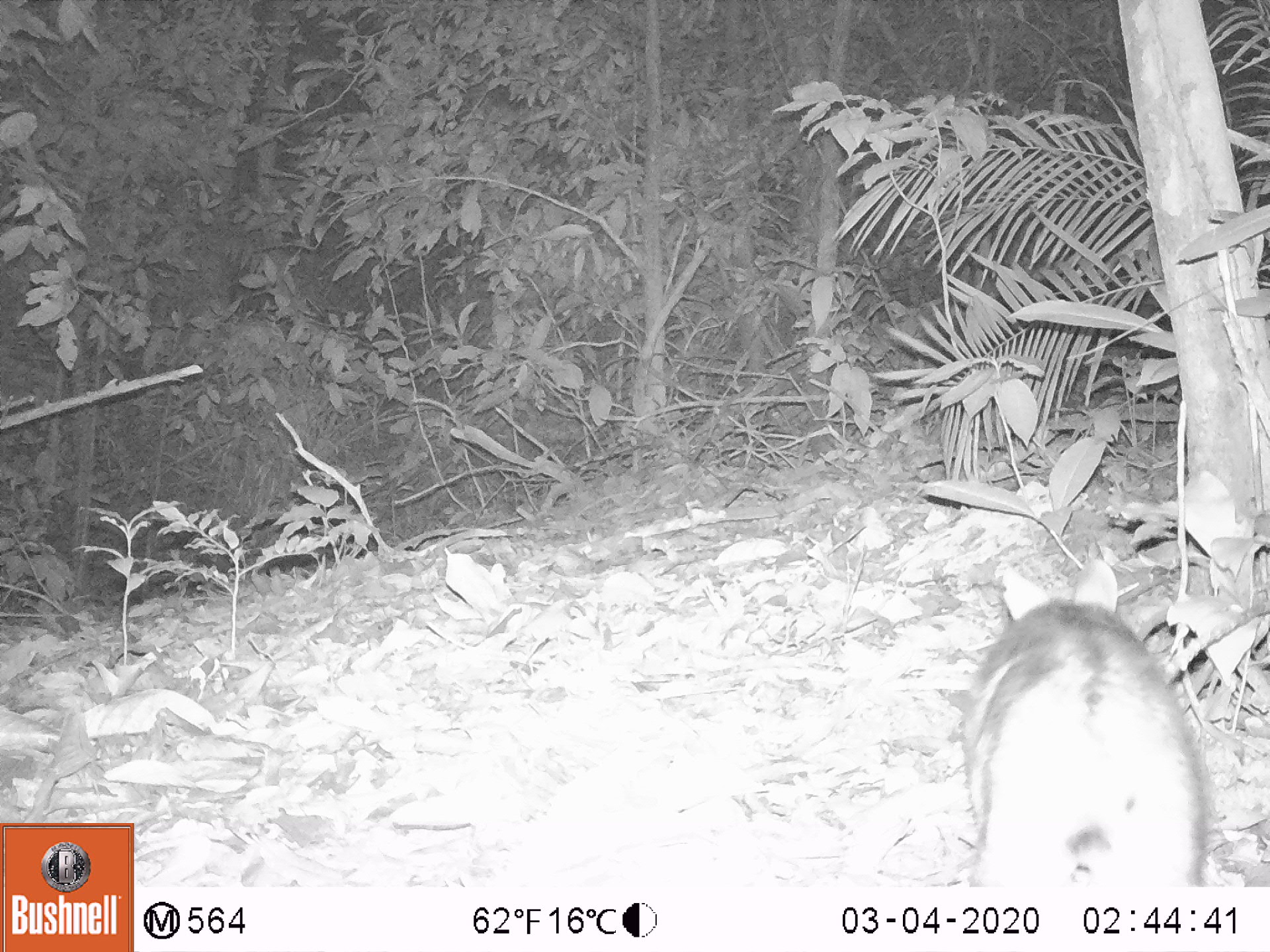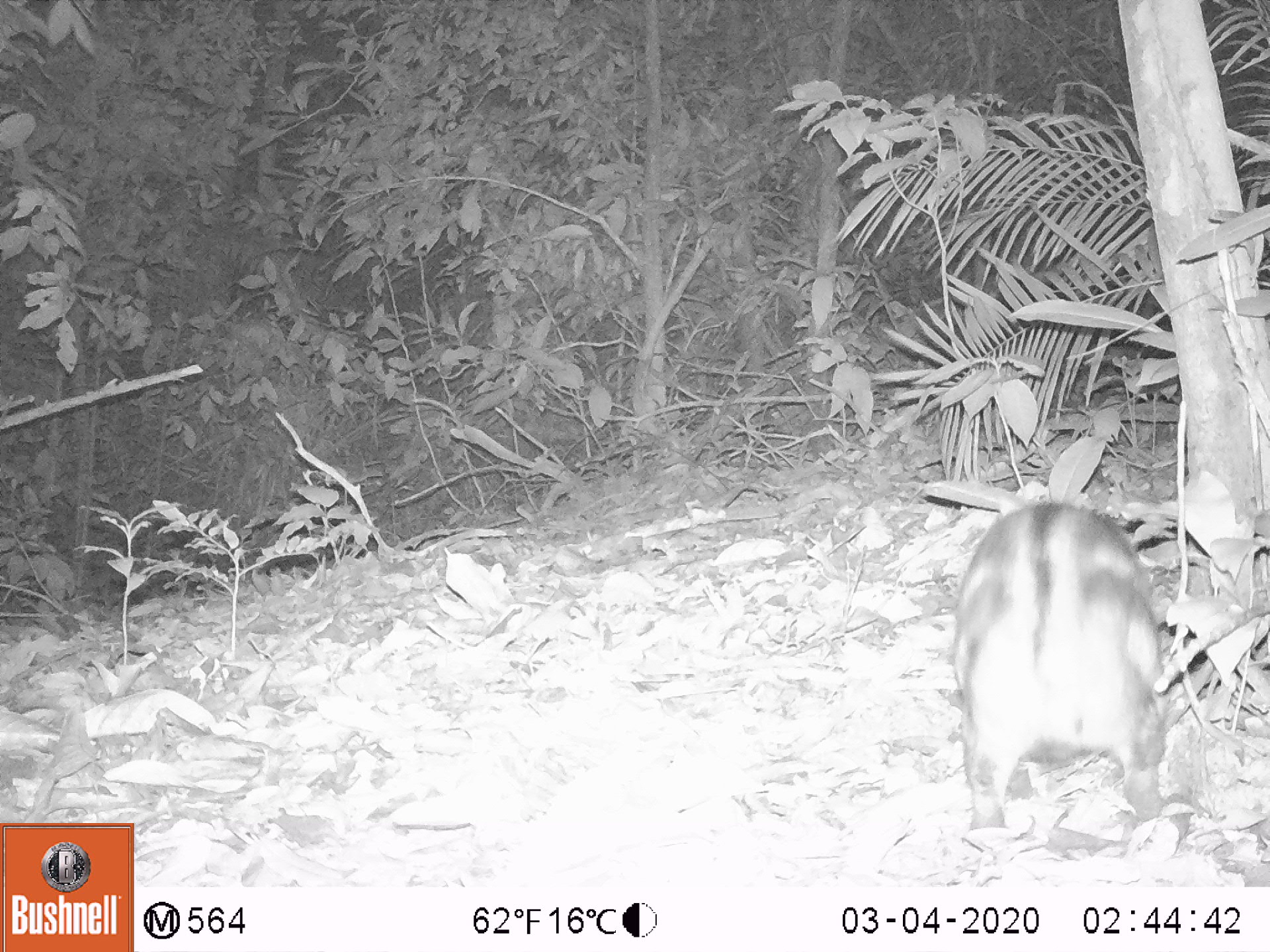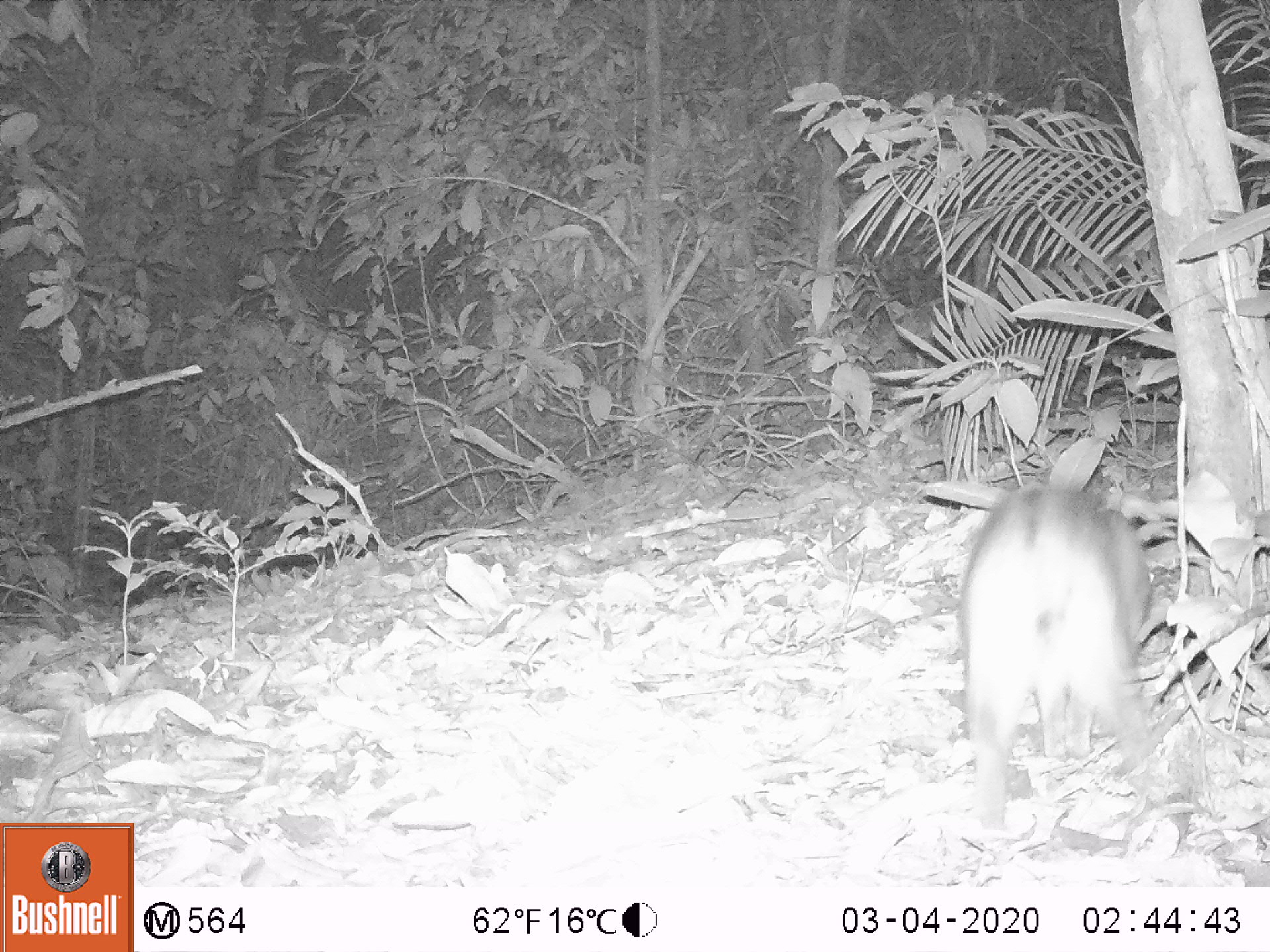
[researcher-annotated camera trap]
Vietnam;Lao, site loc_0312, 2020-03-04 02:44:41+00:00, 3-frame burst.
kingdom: Animalia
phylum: Chordata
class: Mammalia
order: Lagomorpha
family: Leporidae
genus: Nesolagus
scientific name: Nesolagus timminsi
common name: annamite striped rabbit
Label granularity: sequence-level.